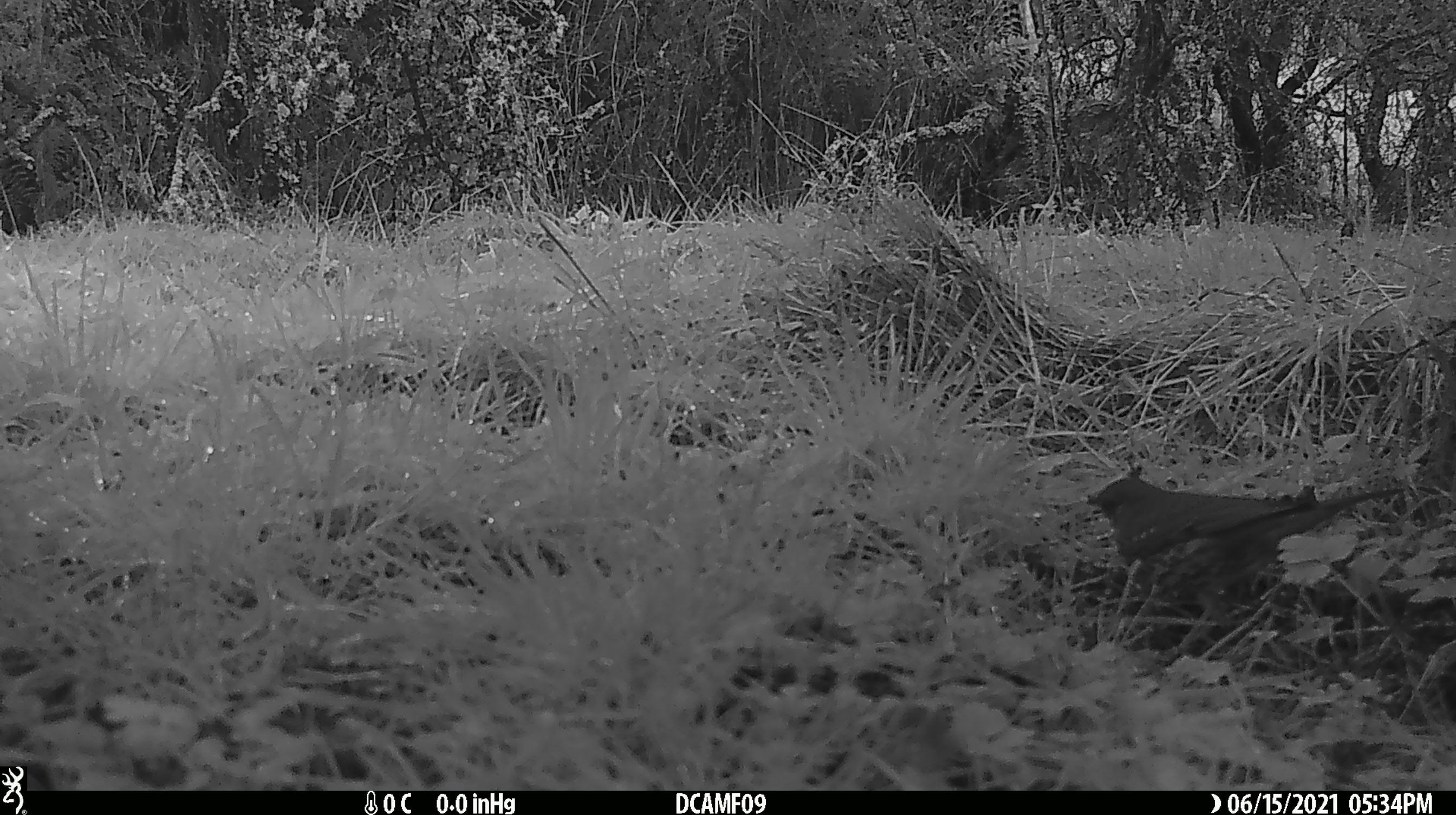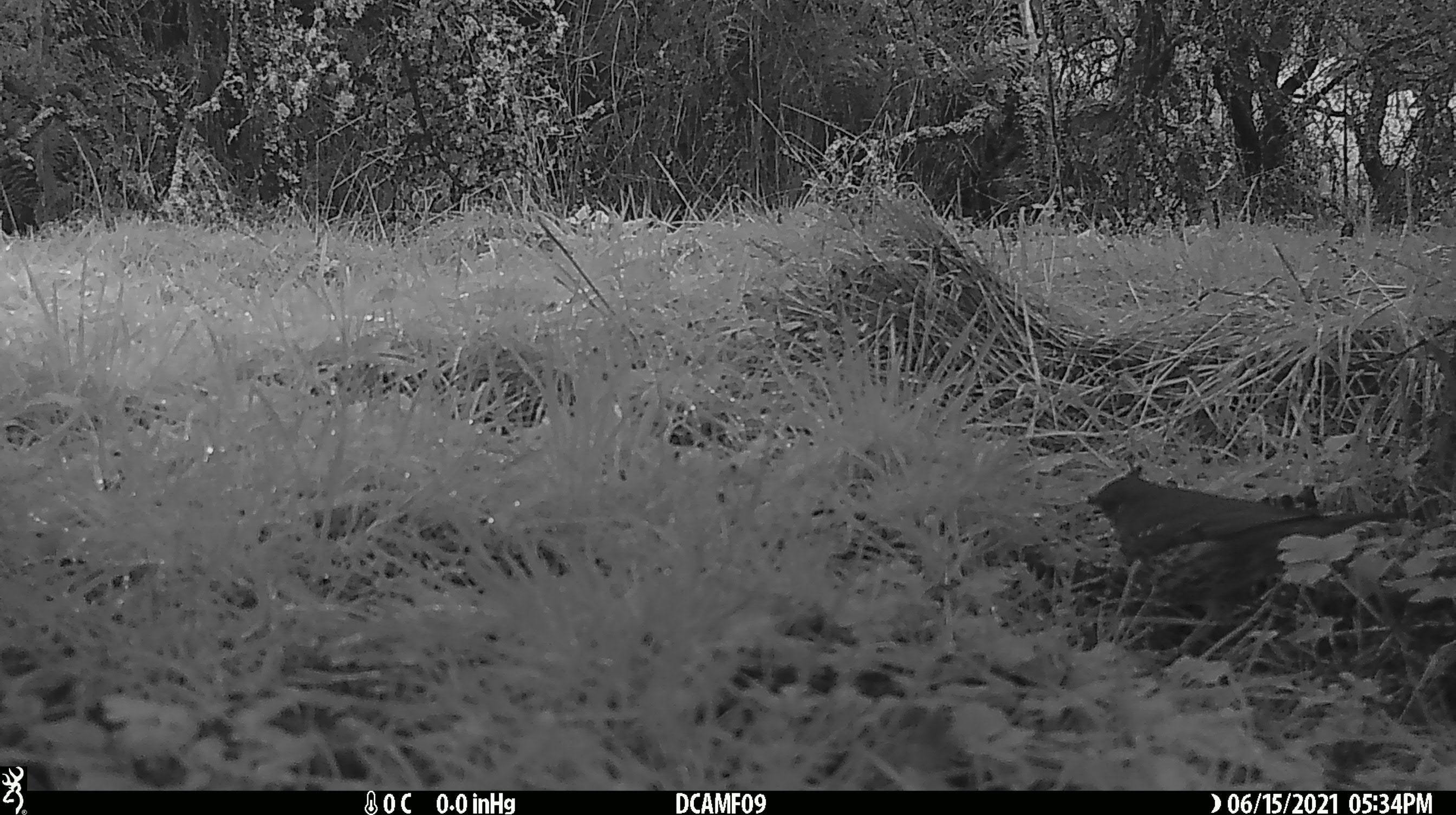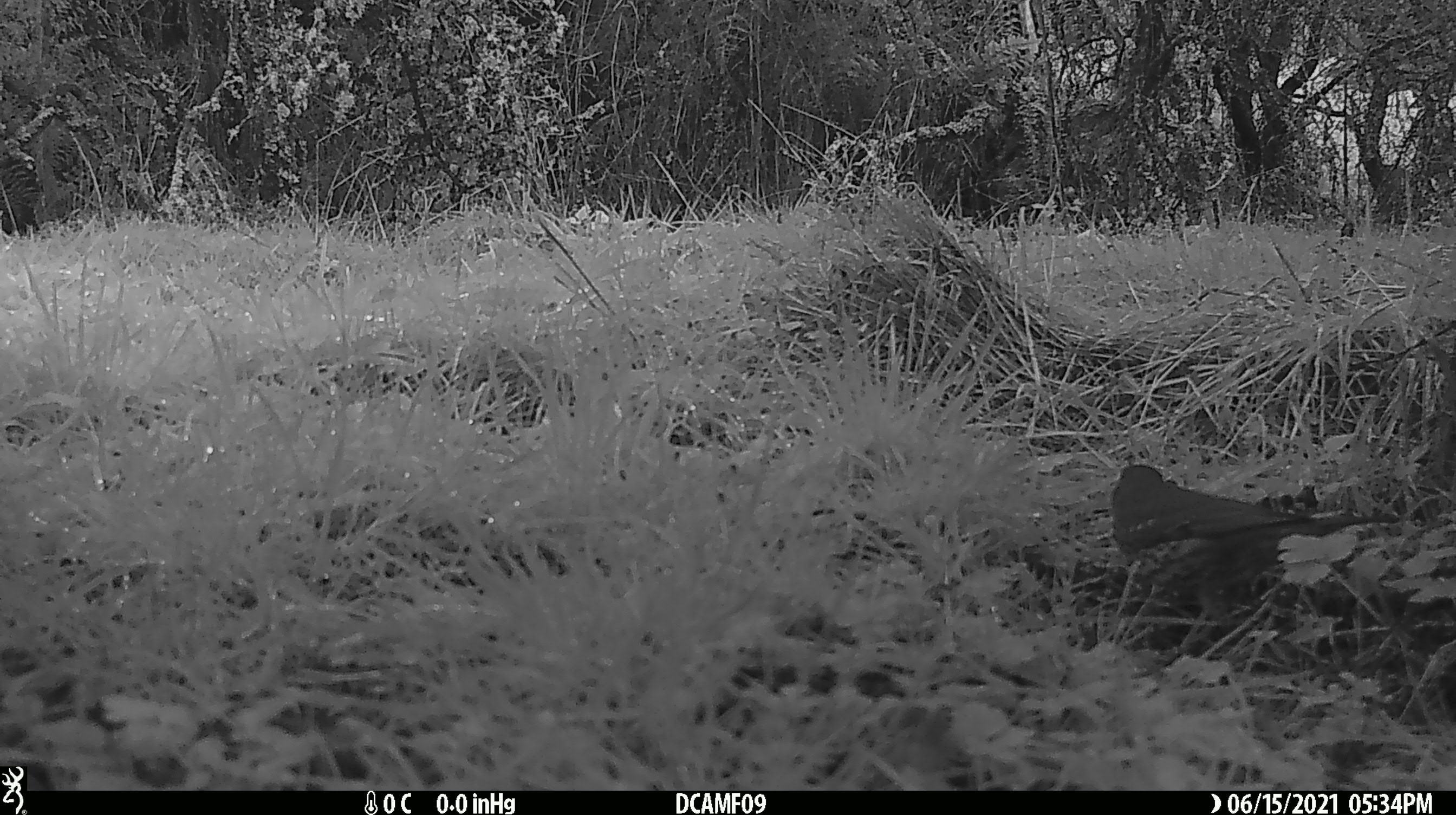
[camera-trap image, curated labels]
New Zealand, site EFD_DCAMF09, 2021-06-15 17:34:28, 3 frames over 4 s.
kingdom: Animalia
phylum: Chordata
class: Aves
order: Passeriformes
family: Turdidae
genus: Turdus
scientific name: Turdus philomelos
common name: song thrush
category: thrush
Thrush (song thrush) (Turdus philomelos).